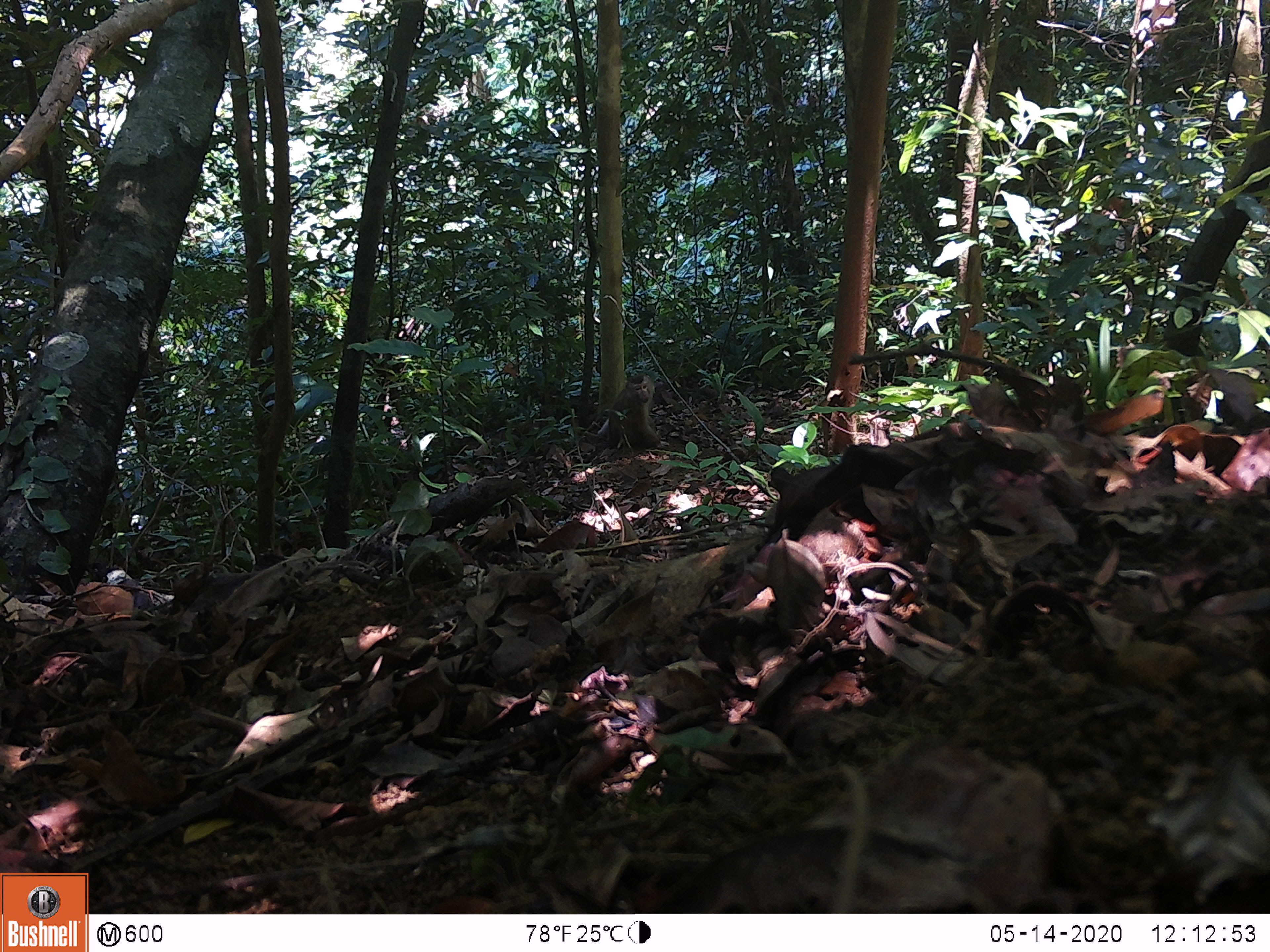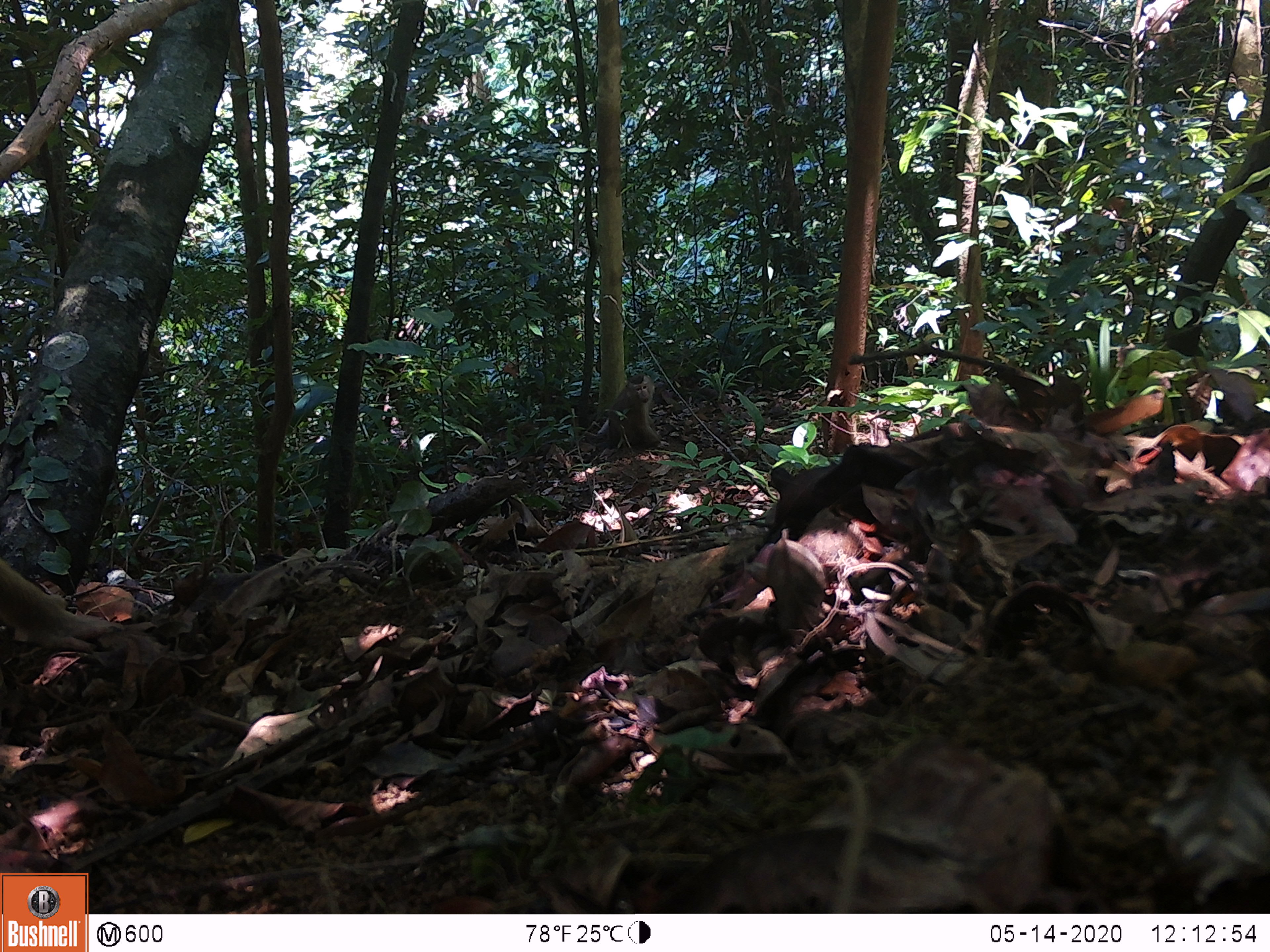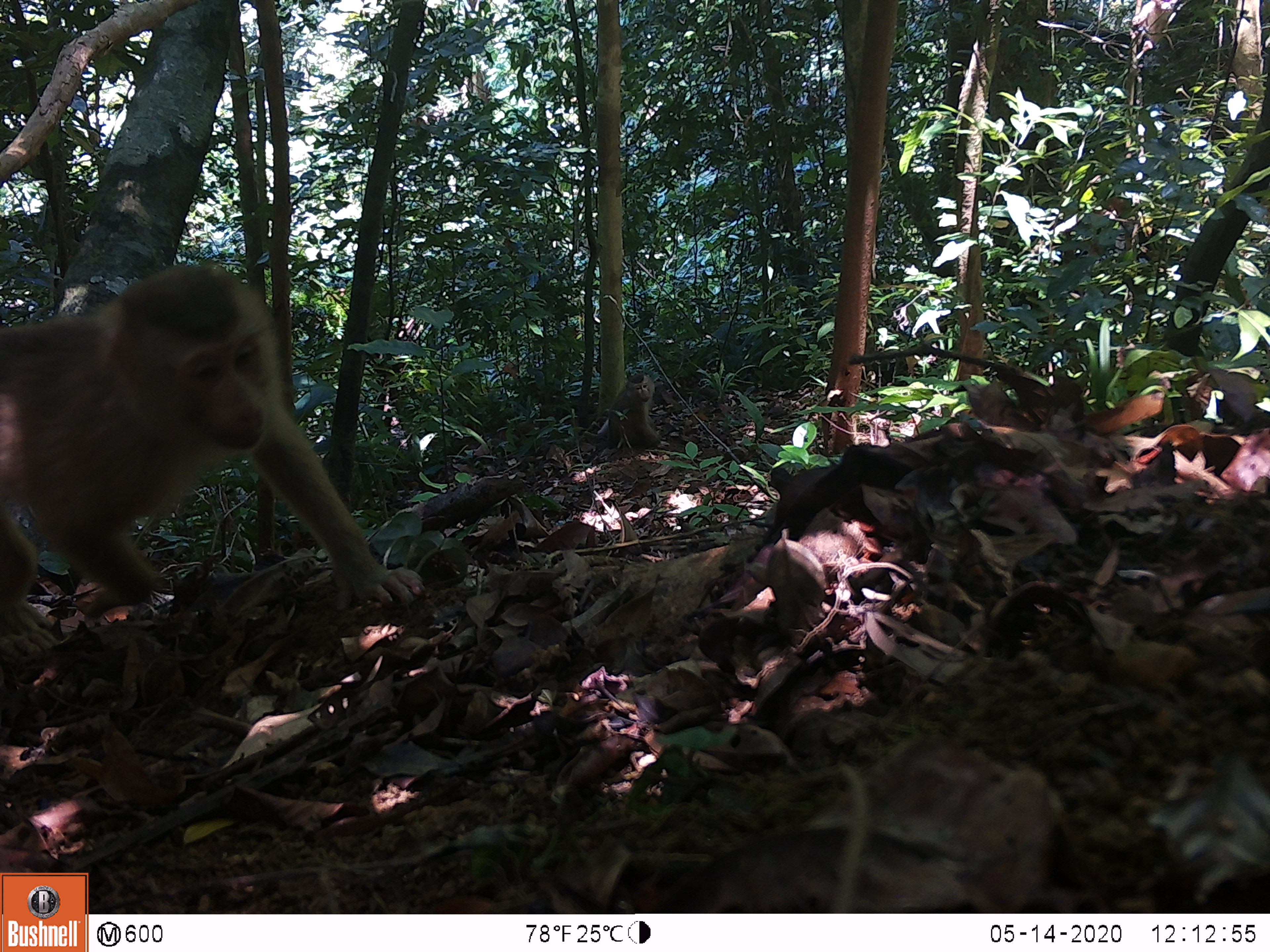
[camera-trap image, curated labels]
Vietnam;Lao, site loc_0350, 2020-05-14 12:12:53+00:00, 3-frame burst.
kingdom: Animalia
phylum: Chordata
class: Mammalia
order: Primates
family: Cercopithecidae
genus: Macaca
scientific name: Macaca nemestrina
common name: pig-tailed macaque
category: pig tailed macaque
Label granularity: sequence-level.